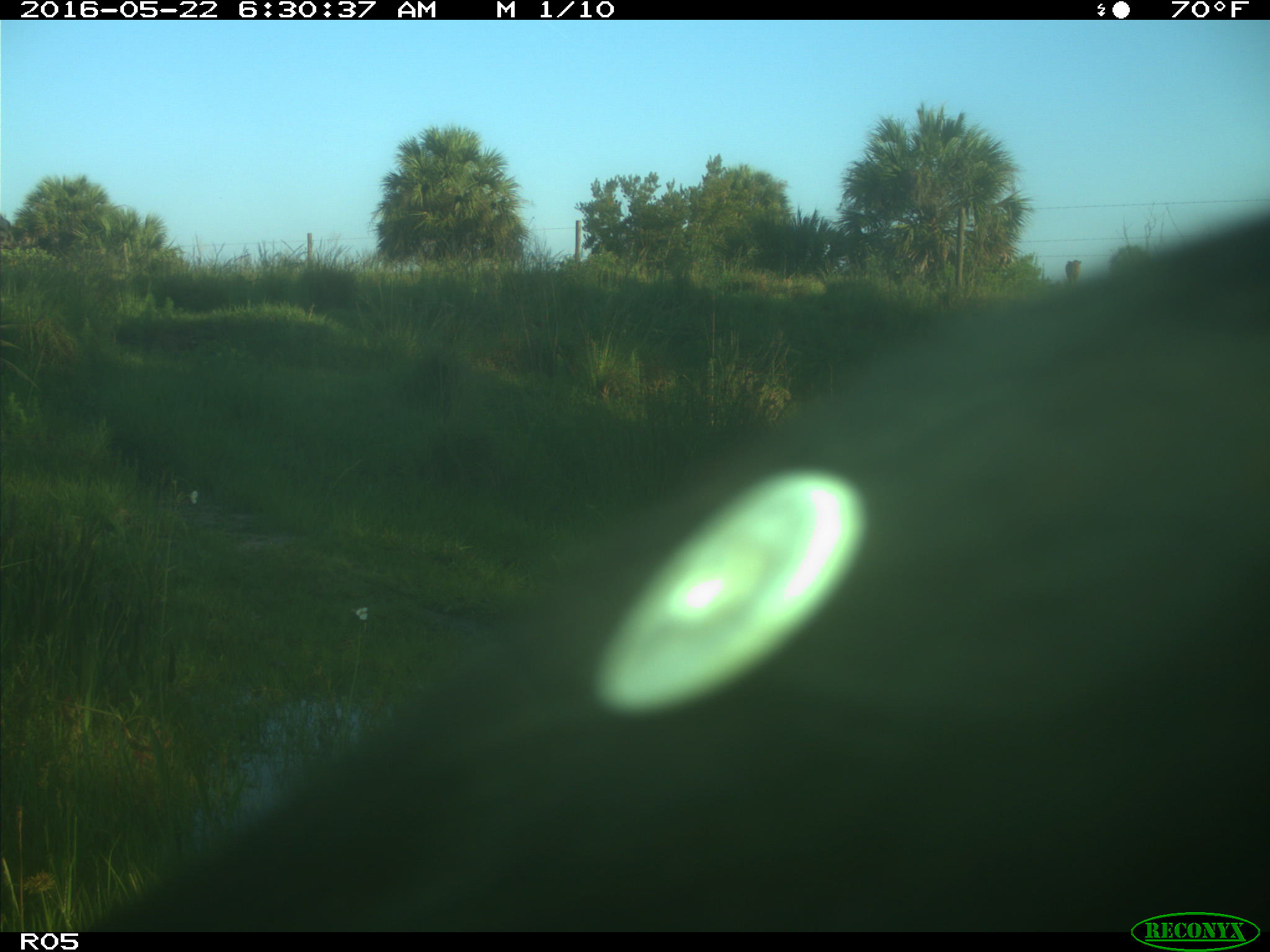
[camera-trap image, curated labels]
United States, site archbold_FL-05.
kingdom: Animalia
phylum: Chordata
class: Mammalia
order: Artiodactyla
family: Bovidae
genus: Bos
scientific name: Bos taurus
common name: domestic cow